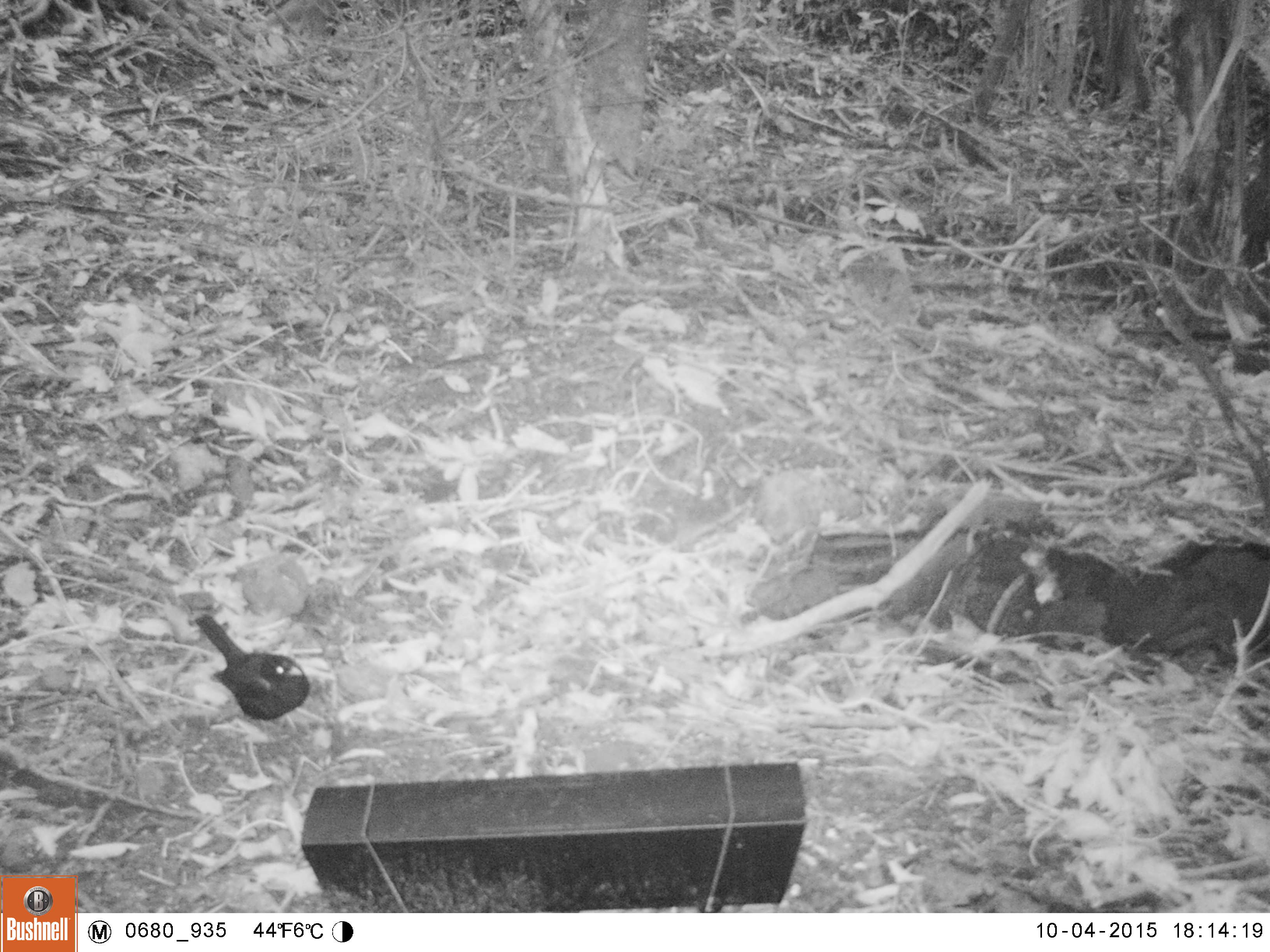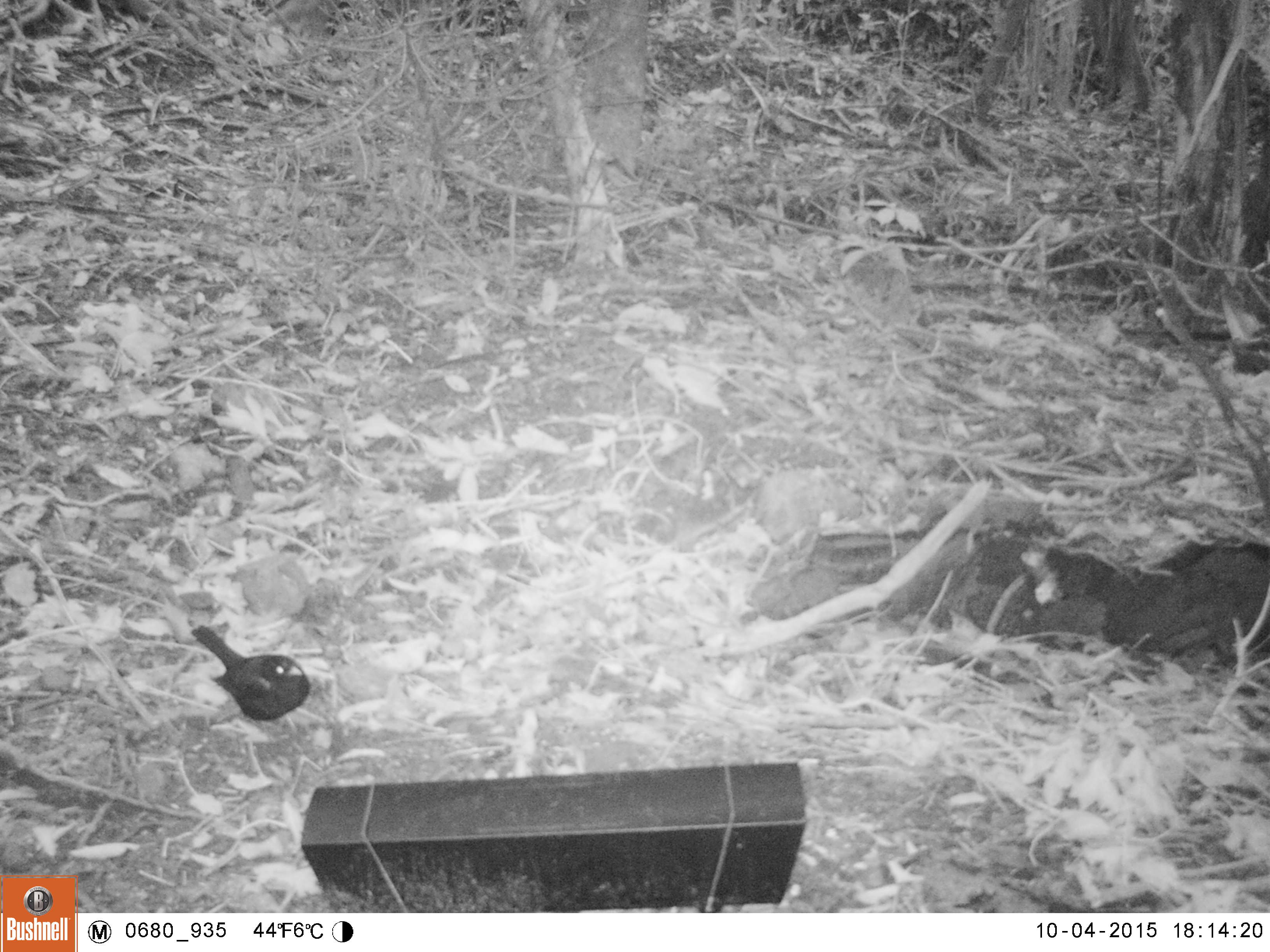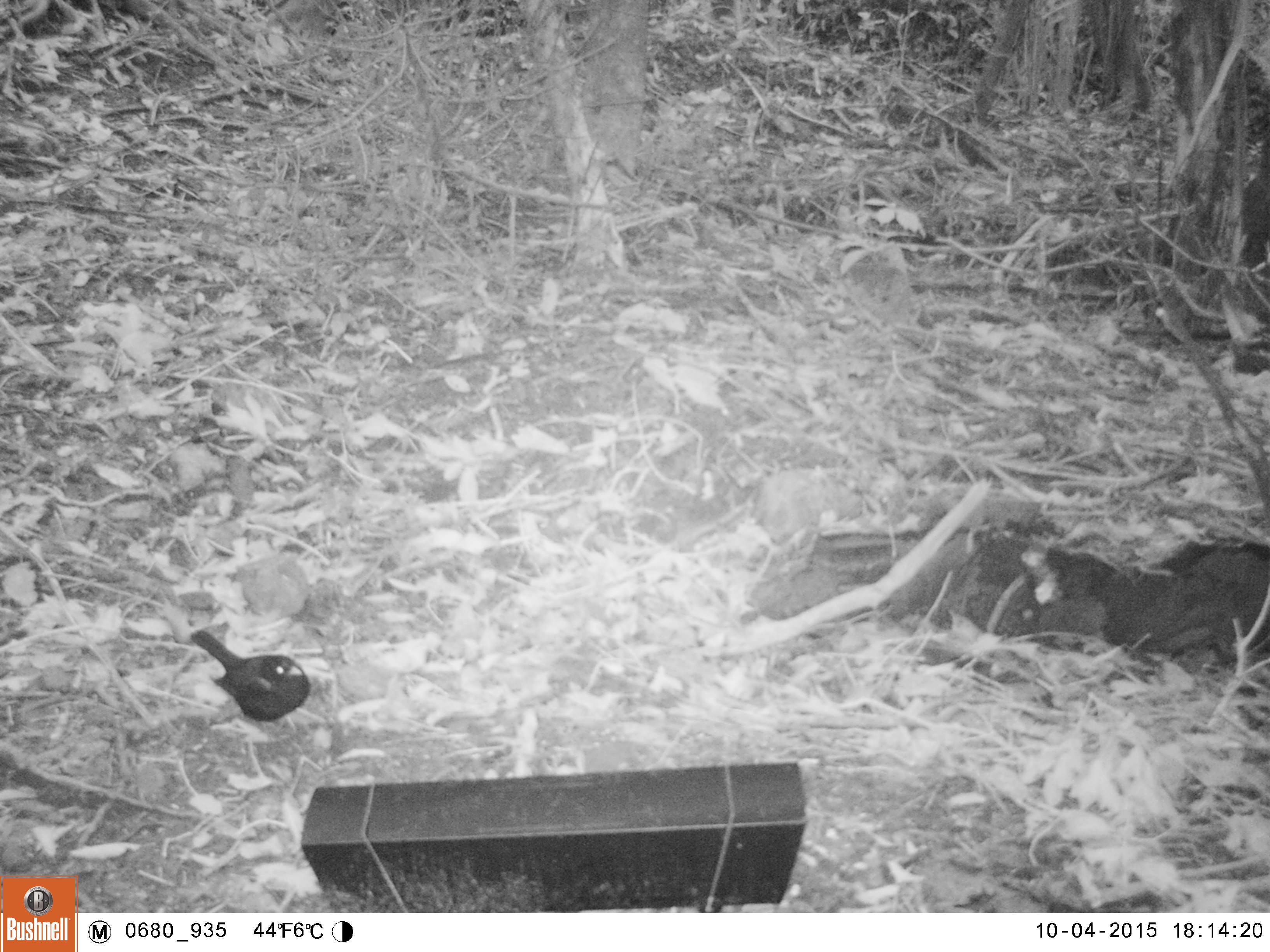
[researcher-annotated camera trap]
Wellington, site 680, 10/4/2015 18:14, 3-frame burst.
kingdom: Animalia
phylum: Chordata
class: Aves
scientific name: Aves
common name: bird